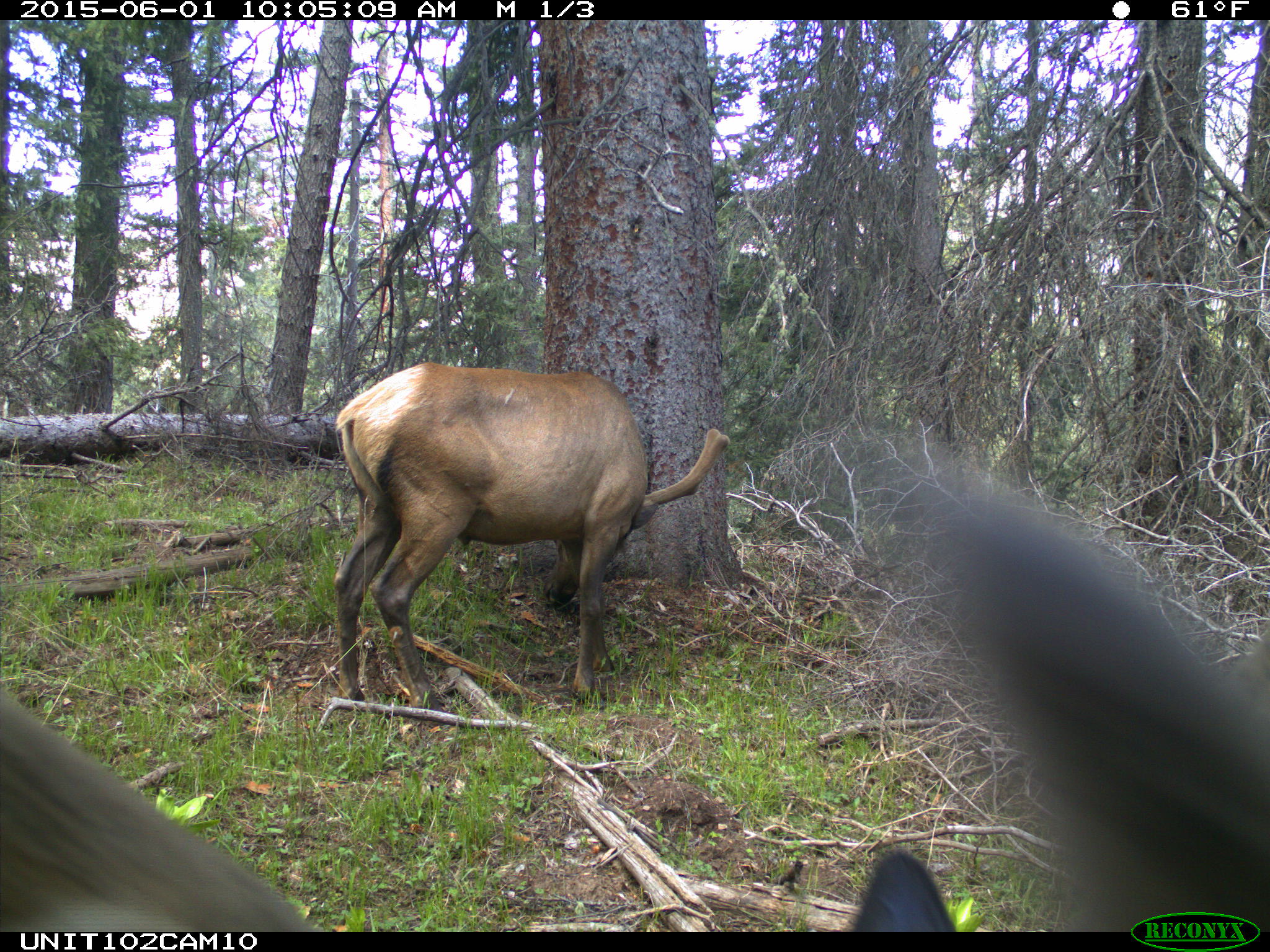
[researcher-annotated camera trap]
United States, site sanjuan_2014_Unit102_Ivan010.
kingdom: Animalia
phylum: Chordata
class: Mammalia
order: Artiodactyla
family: Cervidae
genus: Cervus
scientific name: Cervus elaphus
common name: red deer